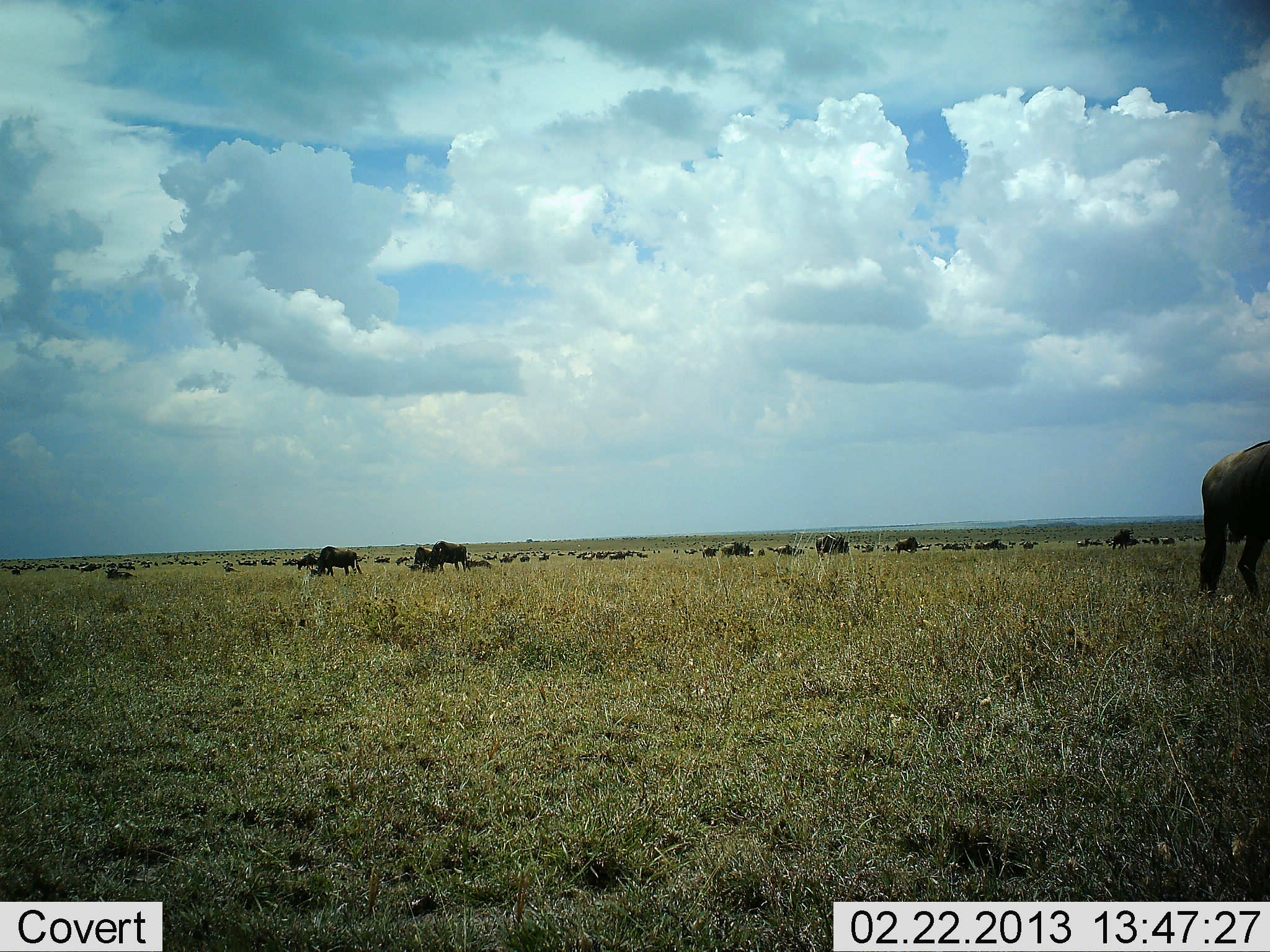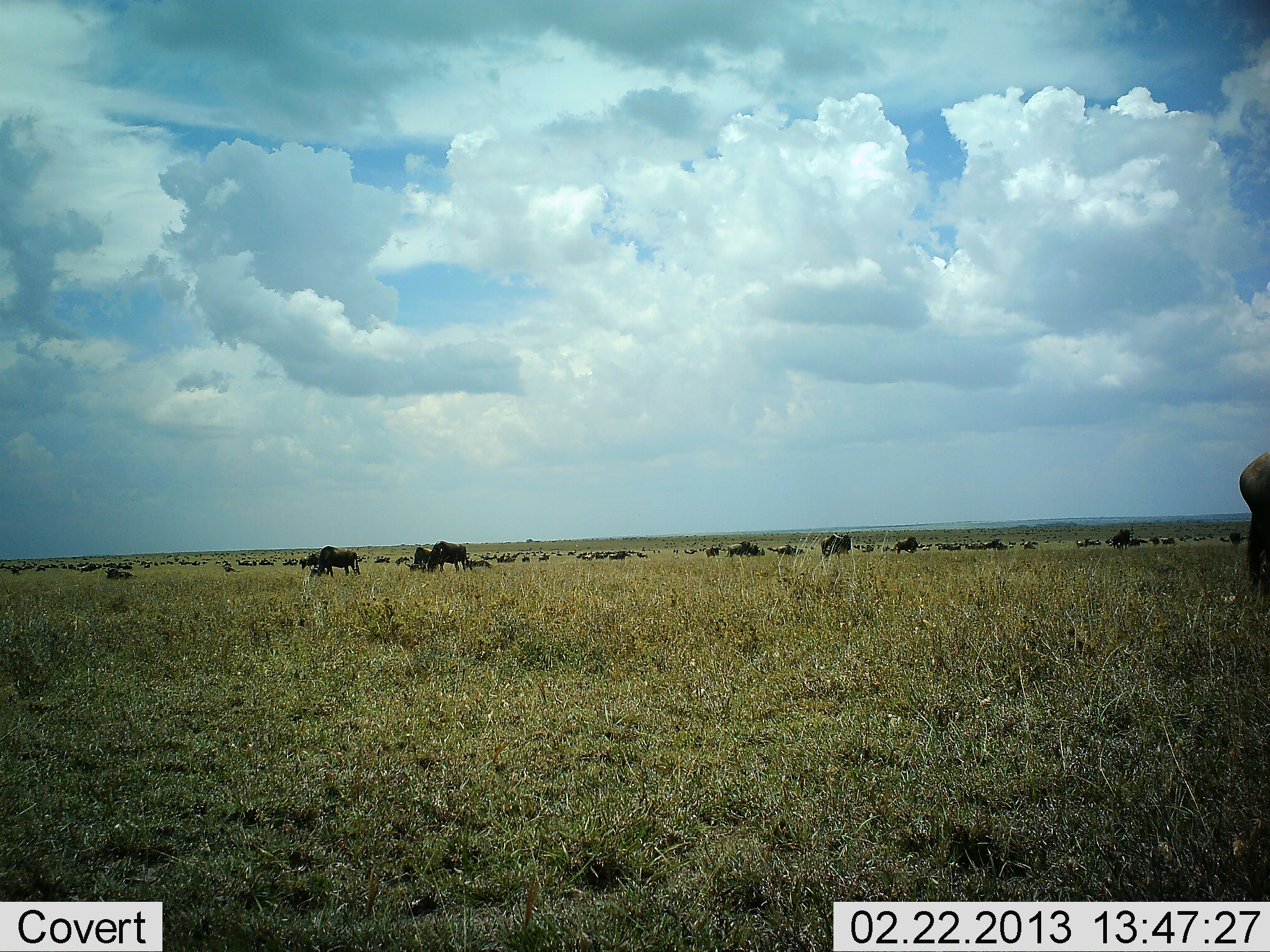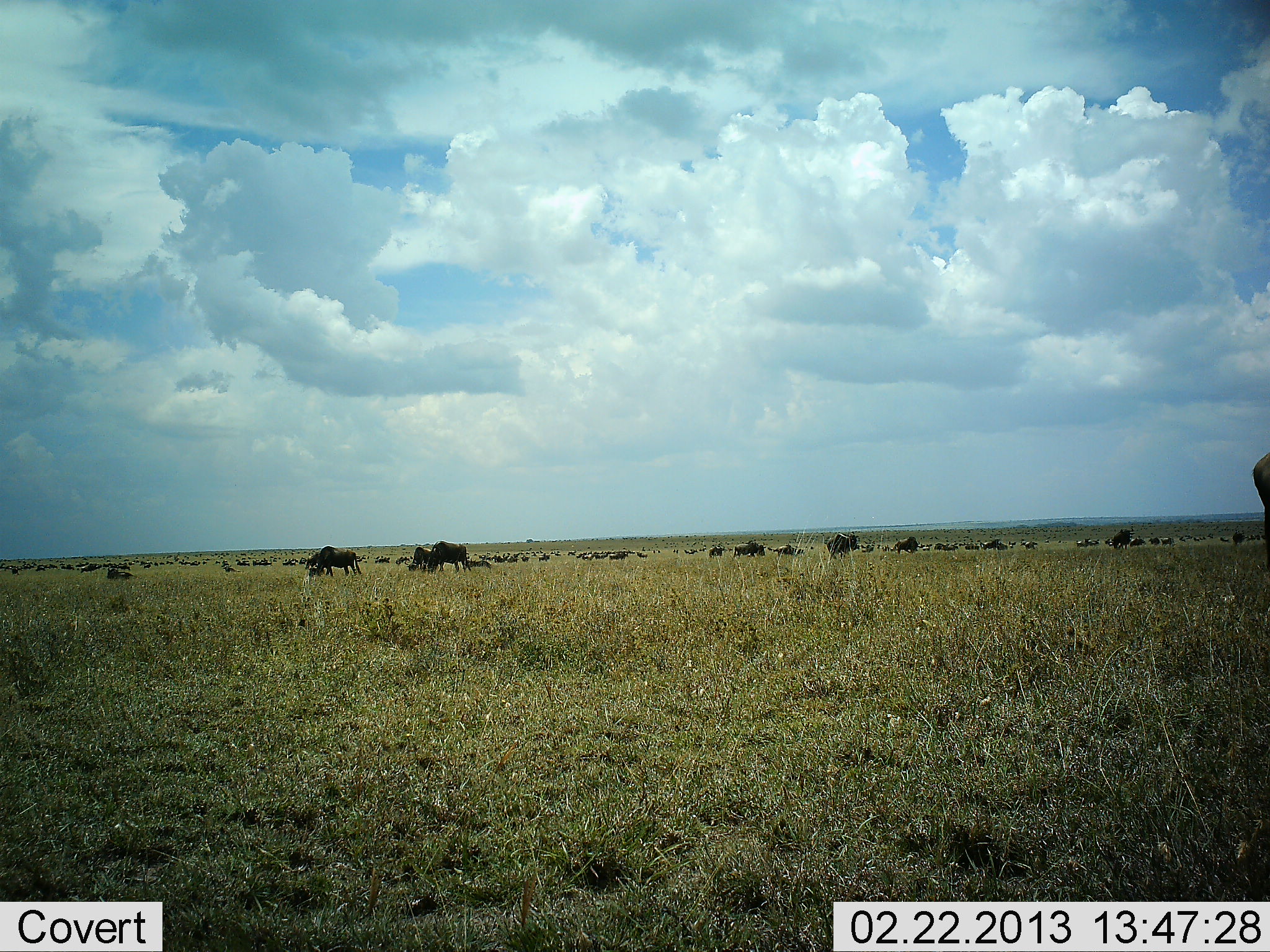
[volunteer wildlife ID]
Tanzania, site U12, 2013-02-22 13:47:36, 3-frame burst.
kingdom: Animalia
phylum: Chordata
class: Mammalia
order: Artiodactyla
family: Bovidae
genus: Connochaetes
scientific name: Connochaetes taurinus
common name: blue wildebeest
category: wildebeest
Wildebeest (blue wildebeest) (Connochaetes taurinus), count 11-50. Behavior (volunteer vote fractions): standing 53%, resting 13%, moving 57%, interacting 0%. Young present (vote fraction): 0%. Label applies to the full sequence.